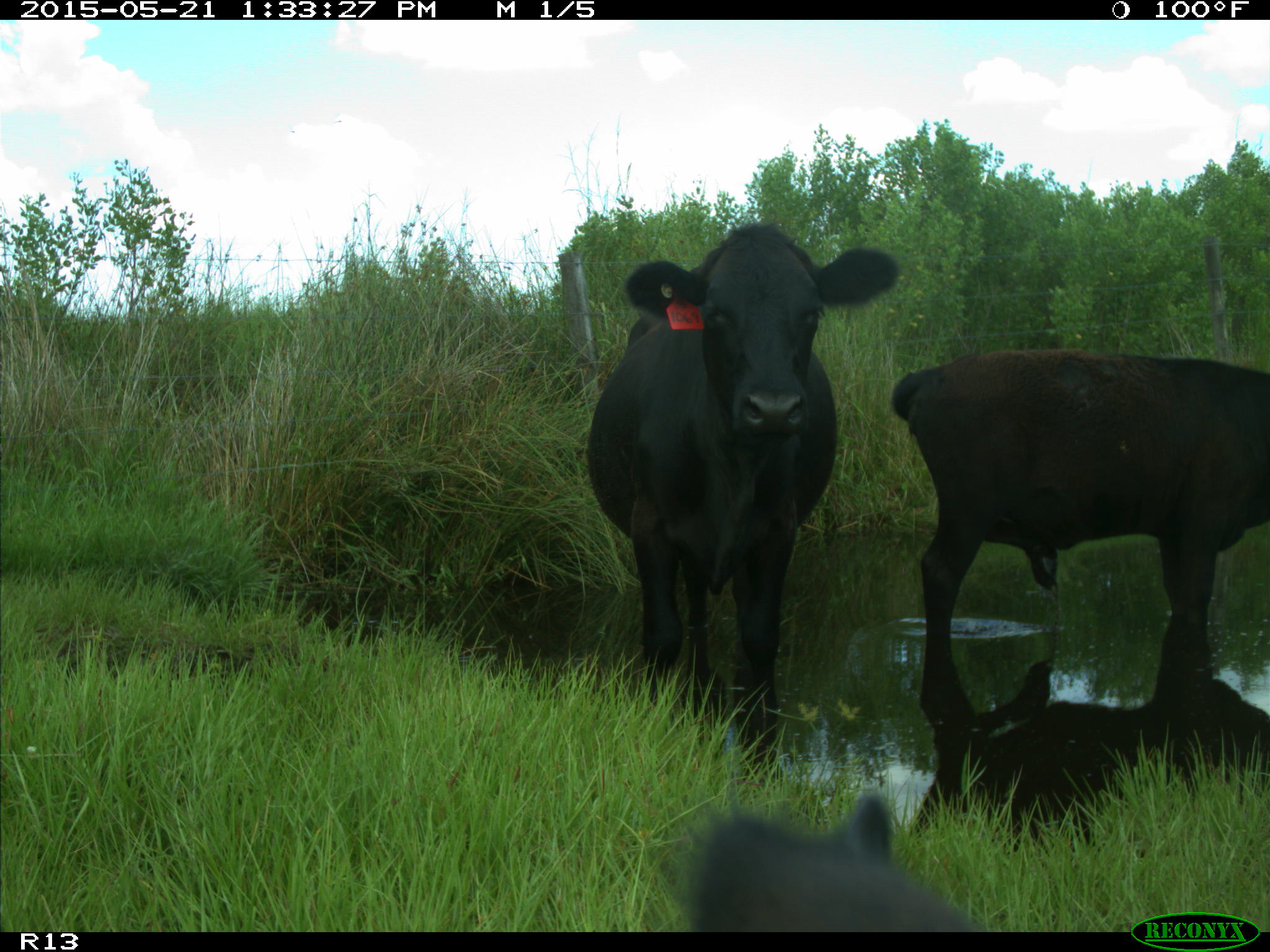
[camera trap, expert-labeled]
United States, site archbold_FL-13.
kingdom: Animalia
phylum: Chordata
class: Mammalia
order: Artiodactyla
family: Bovidae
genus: Bos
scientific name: Bos taurus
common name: domestic cow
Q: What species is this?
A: Bos taurus (domestic cow).